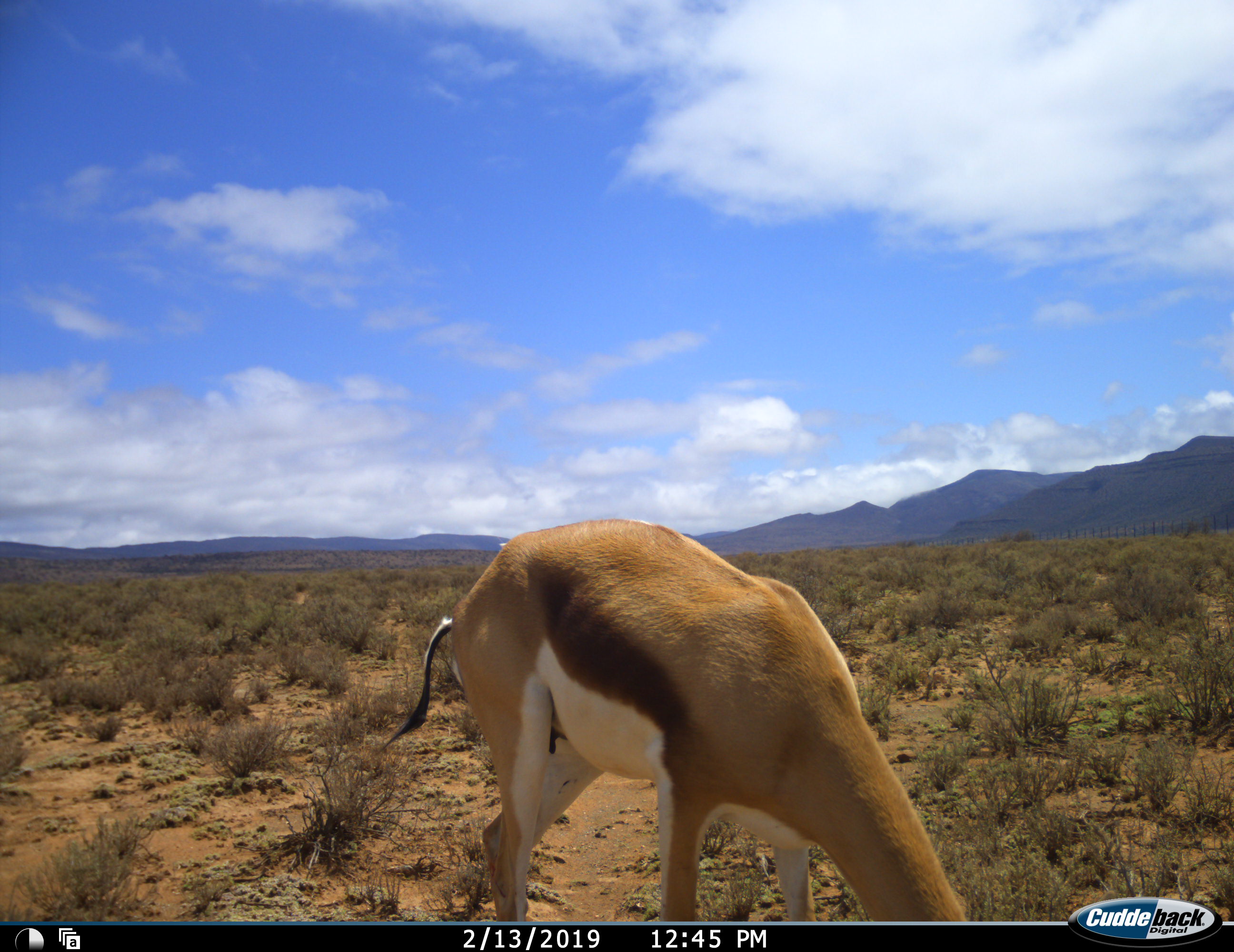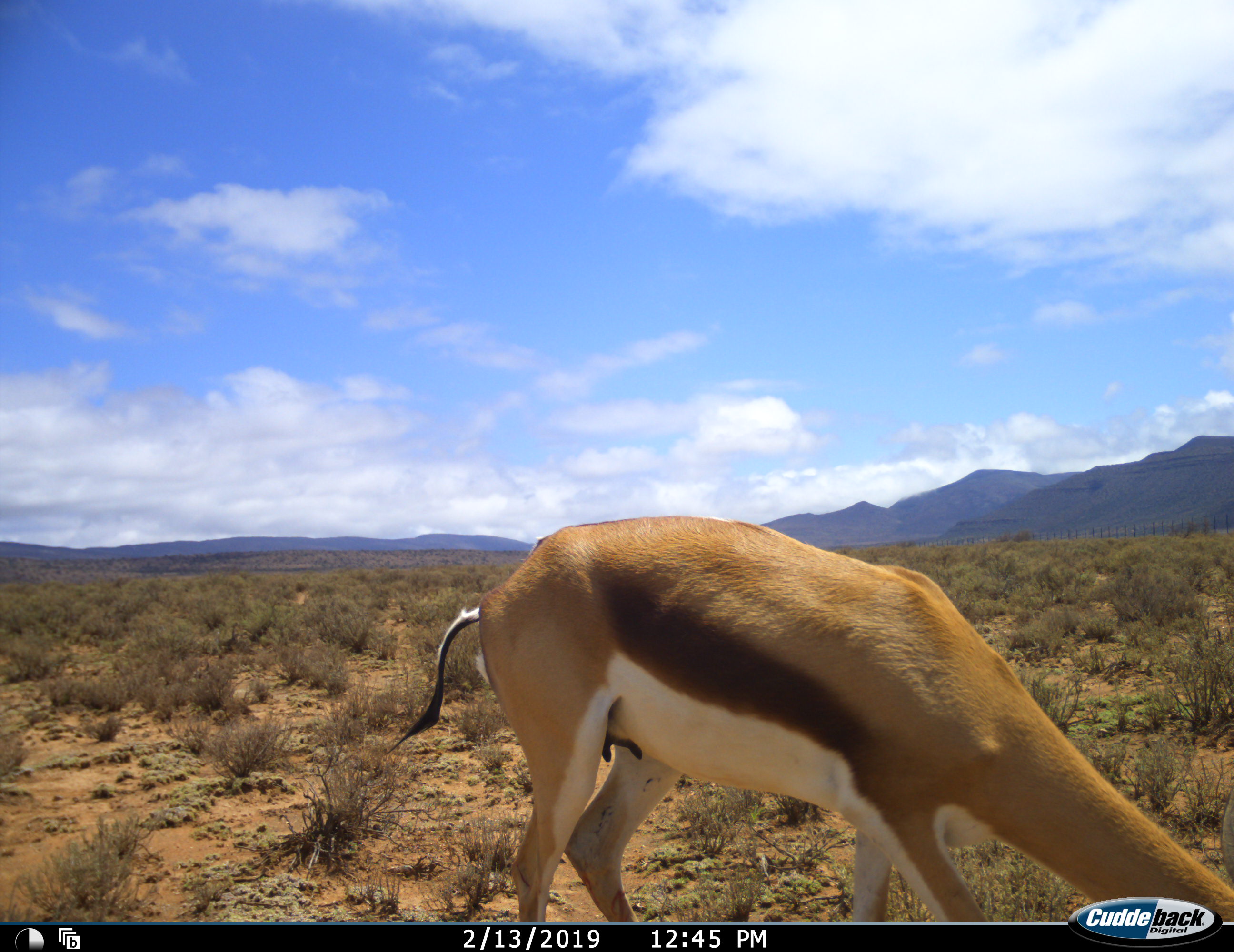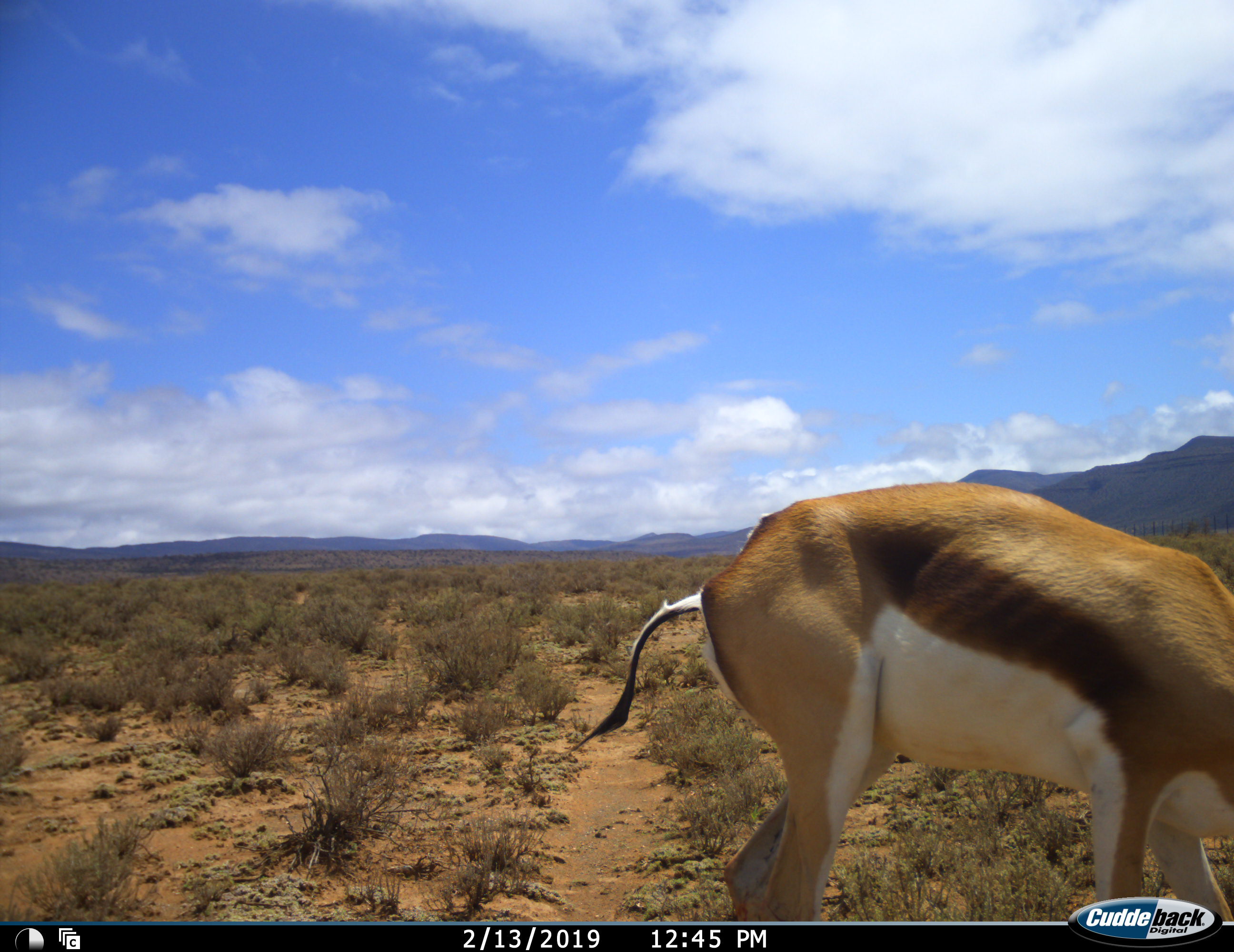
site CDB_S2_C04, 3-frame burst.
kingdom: Animalia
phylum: Chordata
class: Mammalia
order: Artiodactyla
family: Bovidae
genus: Antidorcas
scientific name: Antidorcas marsupialis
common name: springbok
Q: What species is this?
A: Springbok (Antidorcas marsupialis).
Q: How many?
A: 1.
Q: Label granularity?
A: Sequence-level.